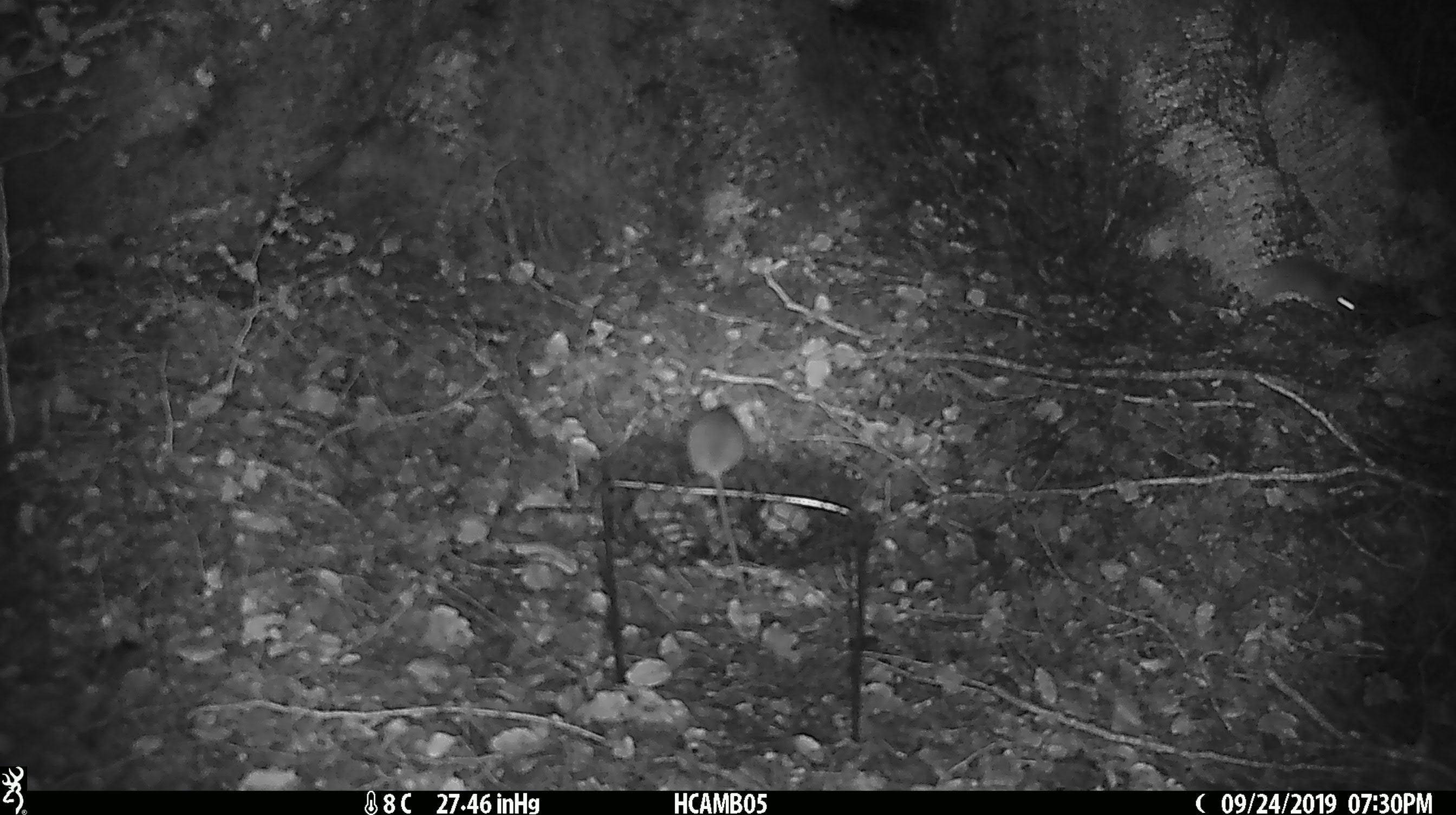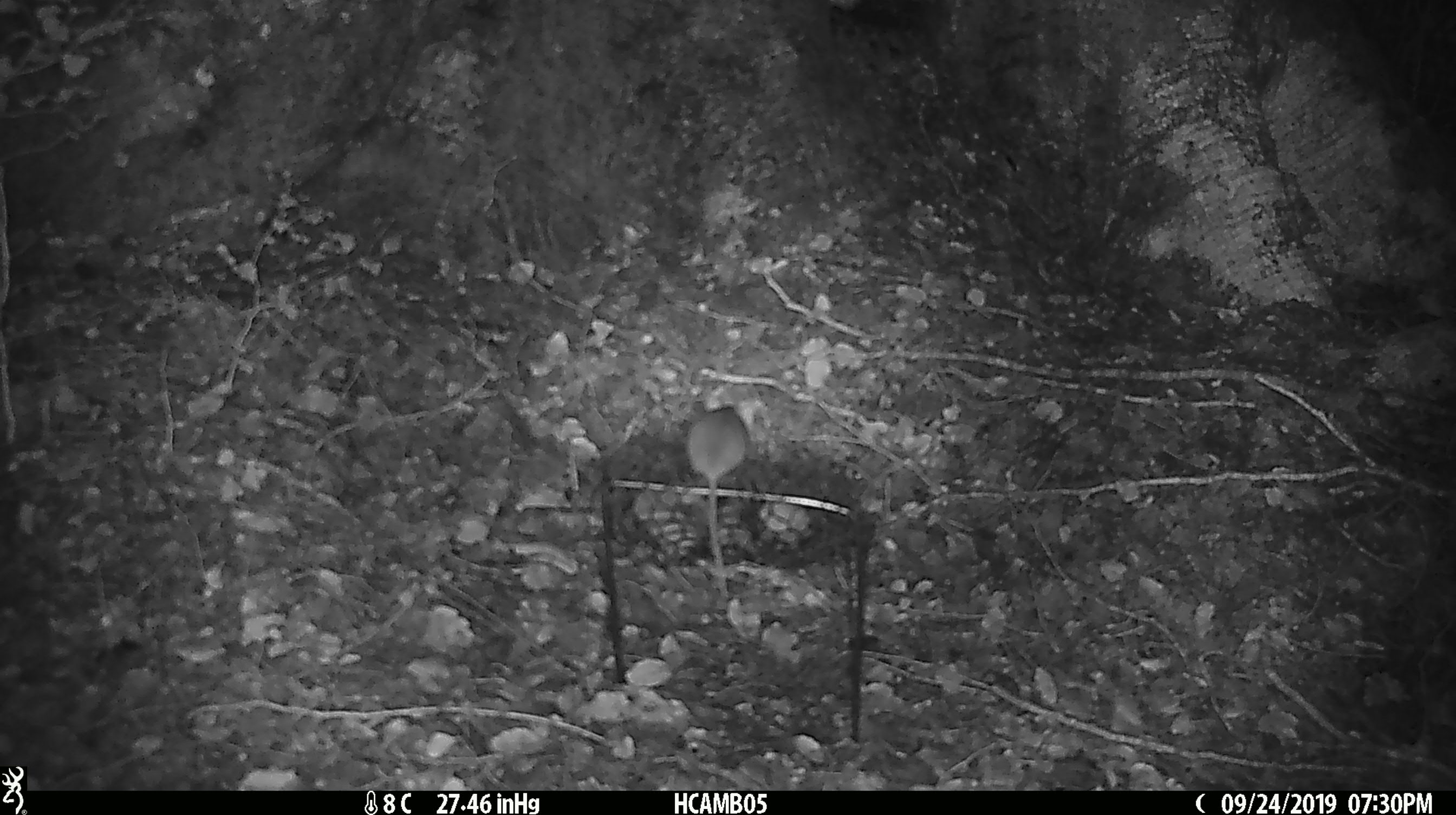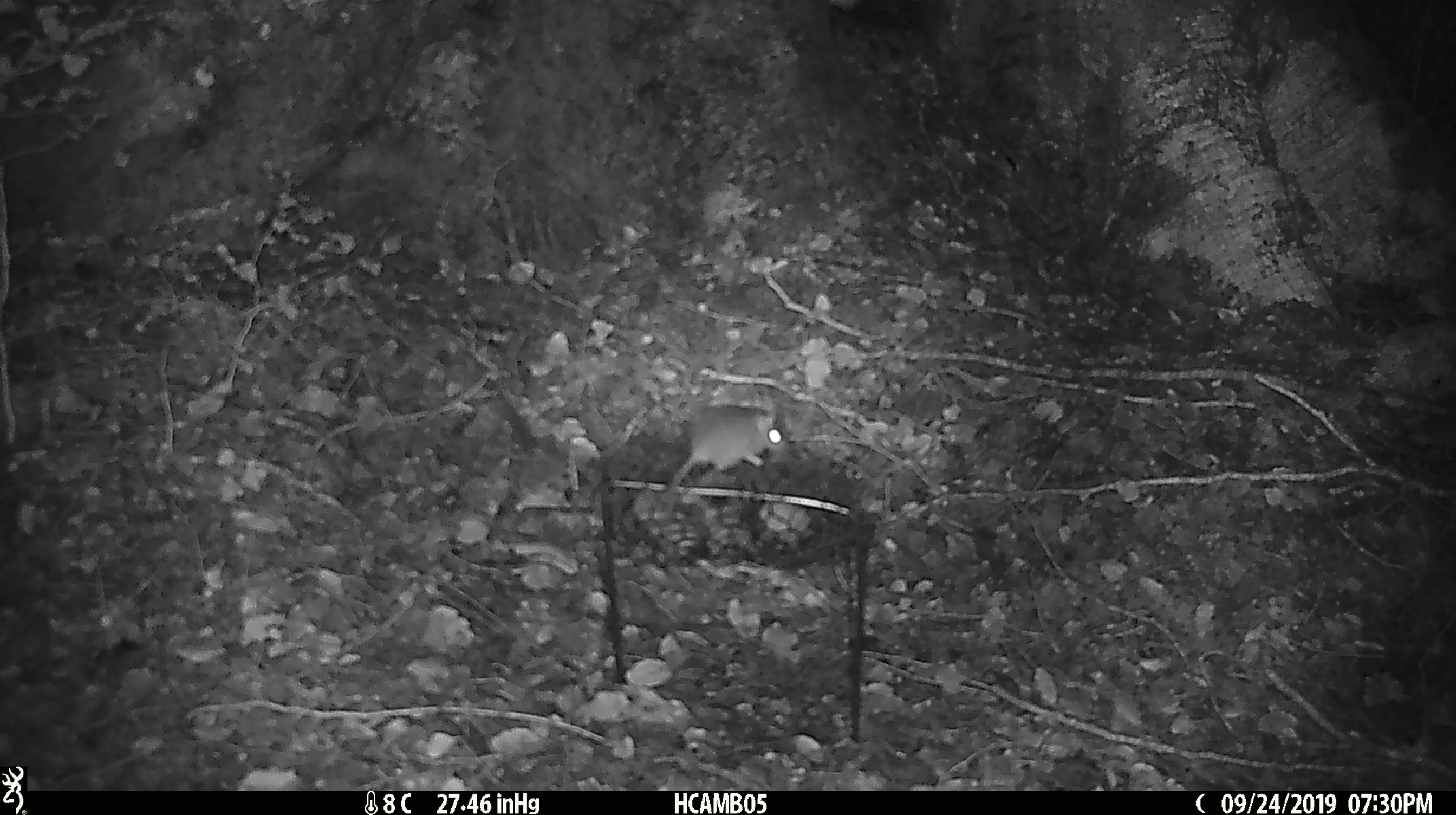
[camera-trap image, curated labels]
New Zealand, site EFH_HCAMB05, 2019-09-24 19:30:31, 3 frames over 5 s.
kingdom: Animalia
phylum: Chordata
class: Mammalia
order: Rodentia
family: Muridae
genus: Mus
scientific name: Mus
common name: mouse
Mouse (Mus).